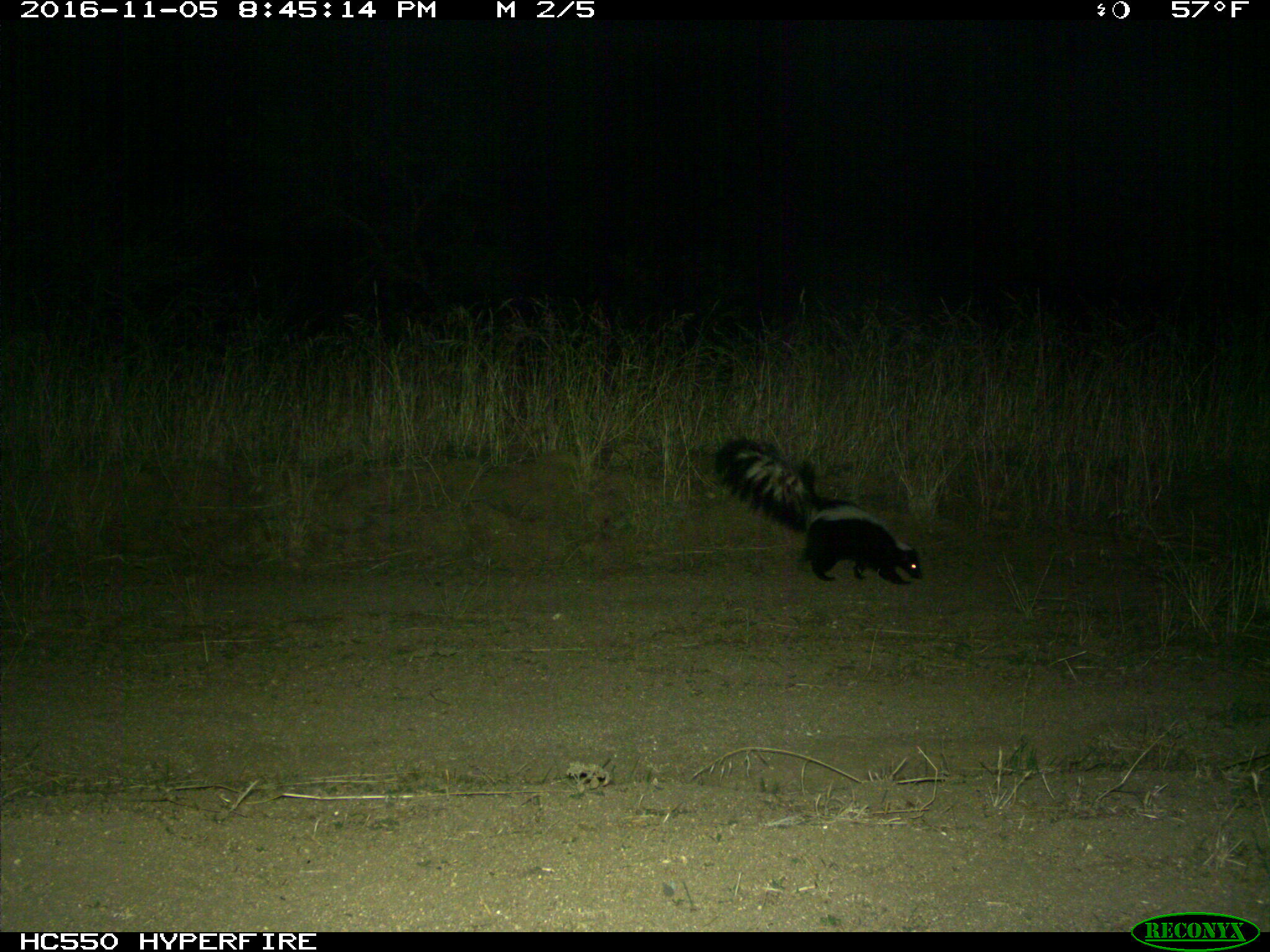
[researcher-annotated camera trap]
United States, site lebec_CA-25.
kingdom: Animalia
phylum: Chordata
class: Mammalia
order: Carnivora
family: Mephitidae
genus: Mephitis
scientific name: Mephitis mephitis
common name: striped skunk